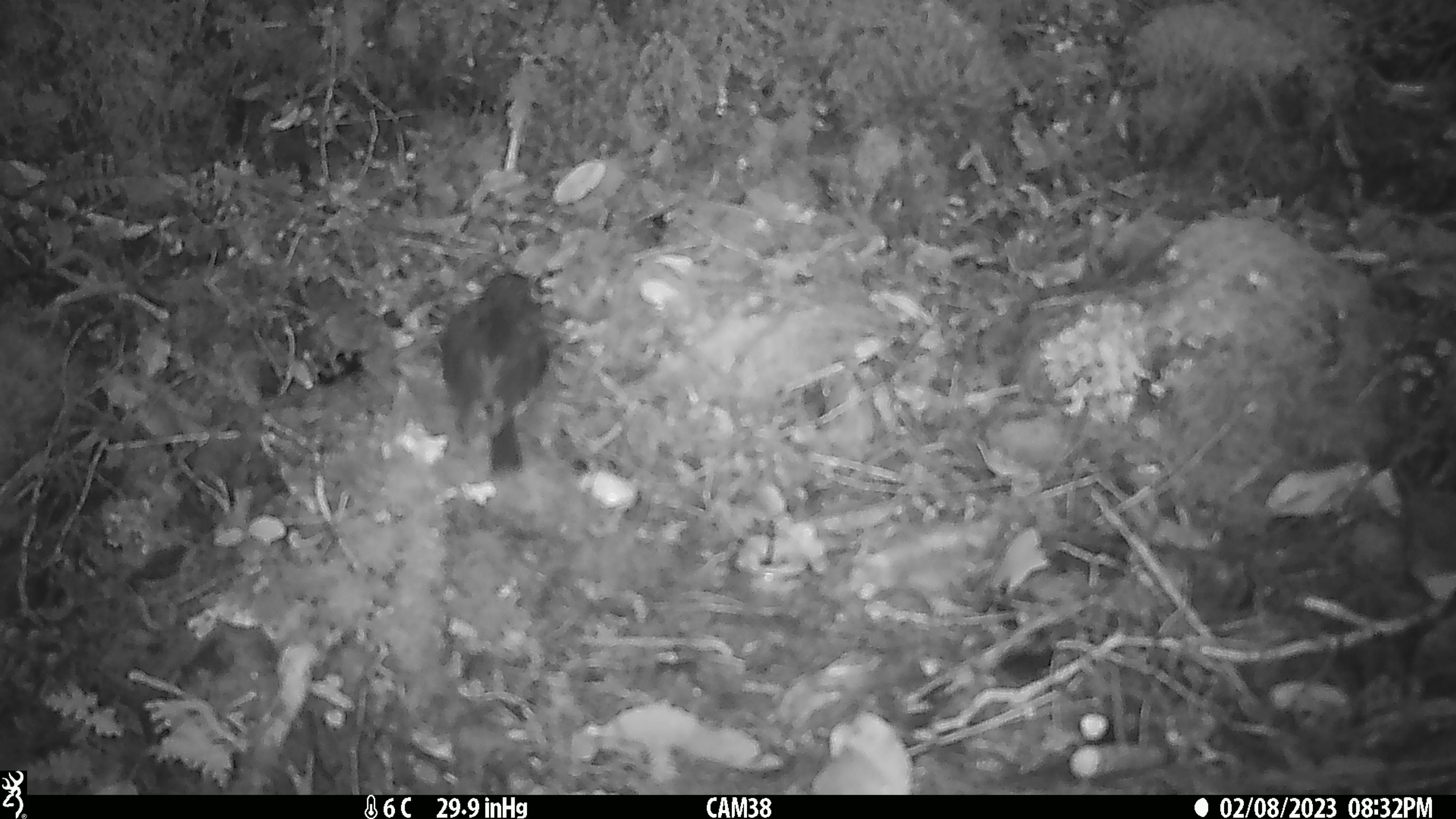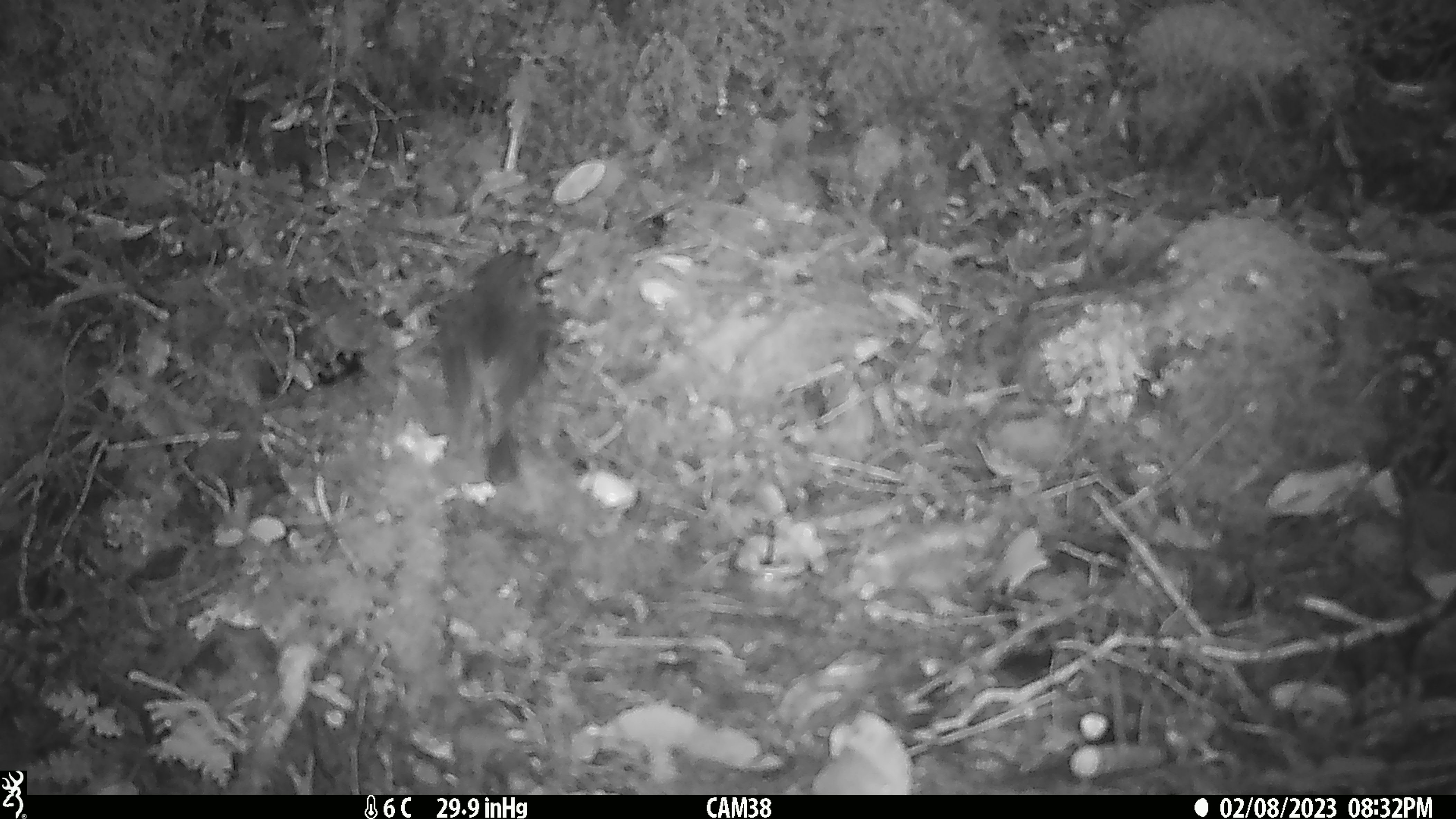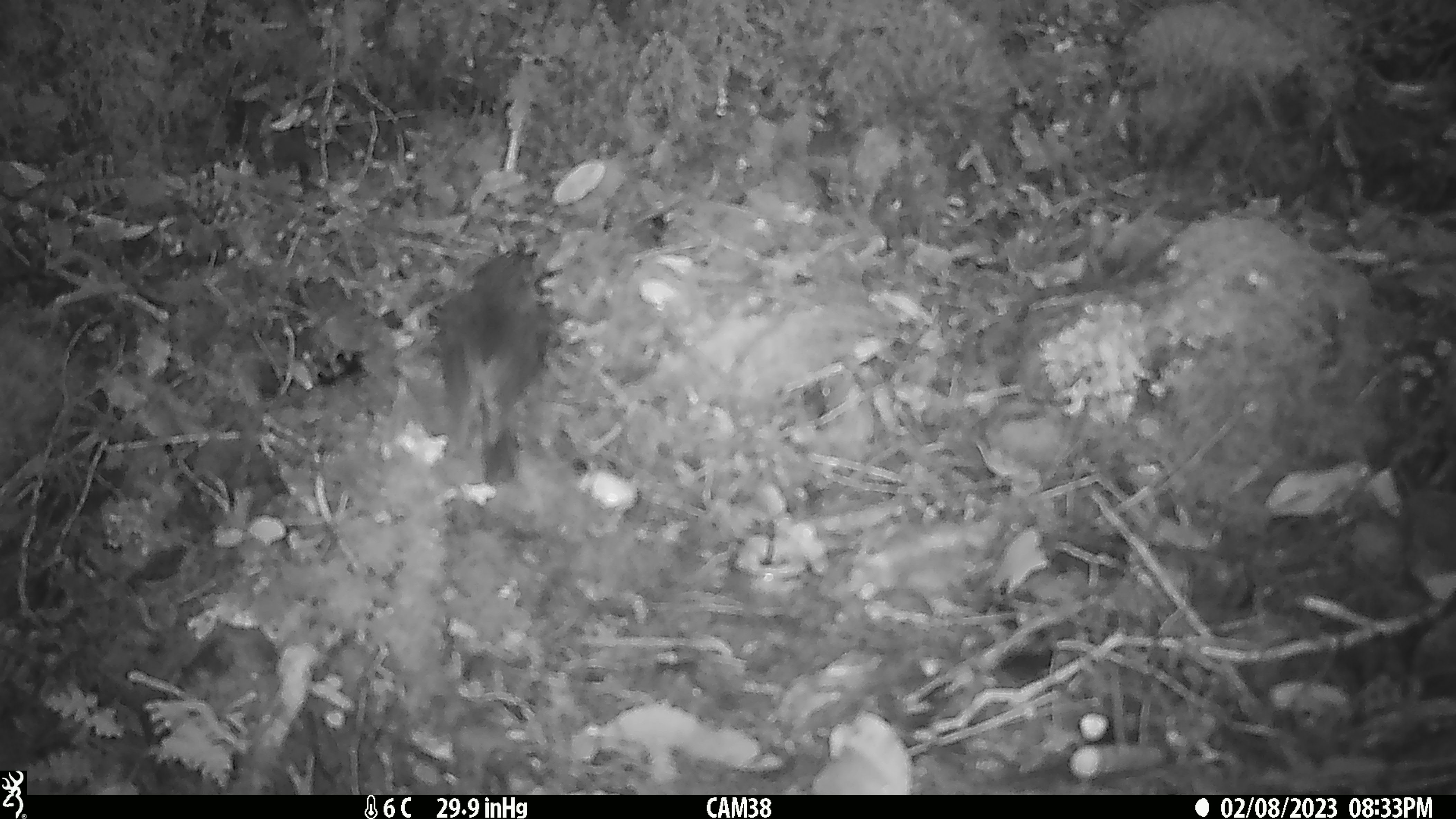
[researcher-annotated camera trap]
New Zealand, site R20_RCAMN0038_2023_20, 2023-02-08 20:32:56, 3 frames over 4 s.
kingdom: Animalia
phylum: Chordata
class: Aves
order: Passeriformes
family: Petroicidae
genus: Petroica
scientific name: Petroica australis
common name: new zealand robin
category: robin